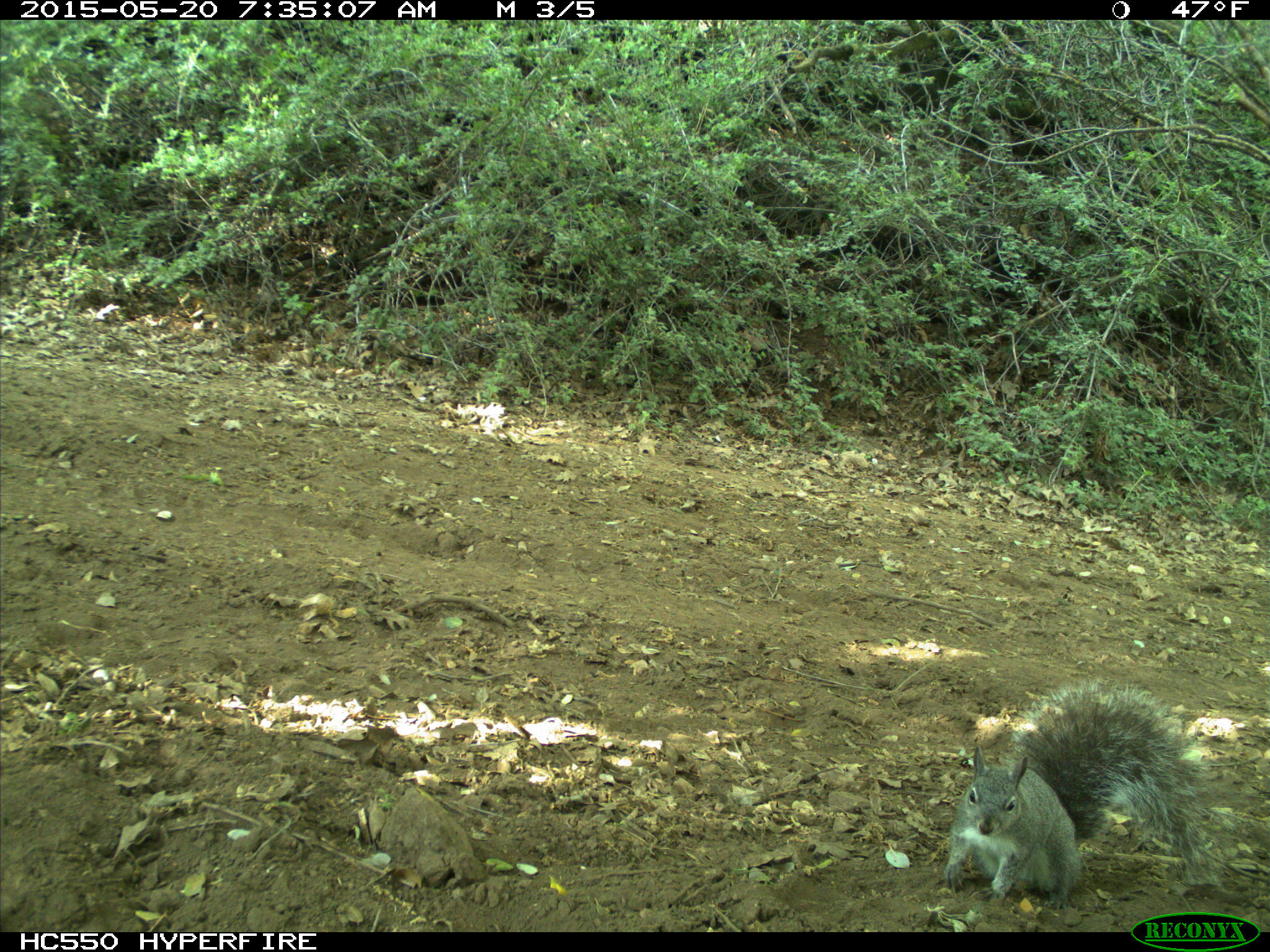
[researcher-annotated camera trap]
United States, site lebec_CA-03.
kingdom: Animalia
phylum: Chordata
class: Mammalia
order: Rodentia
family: Sciuridae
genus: Sciurus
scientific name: Sciurus carolinensis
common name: eastern gray squirrel